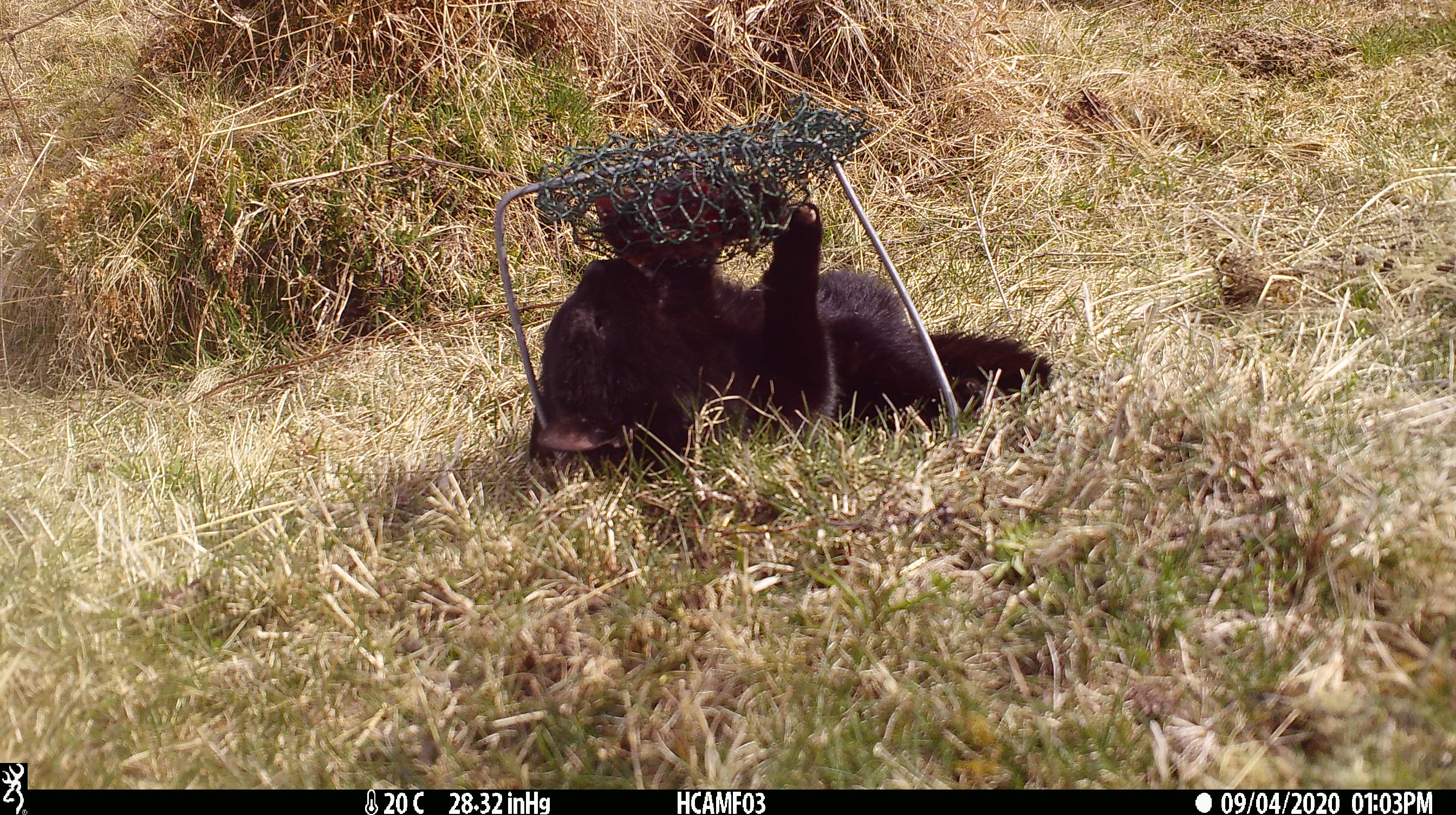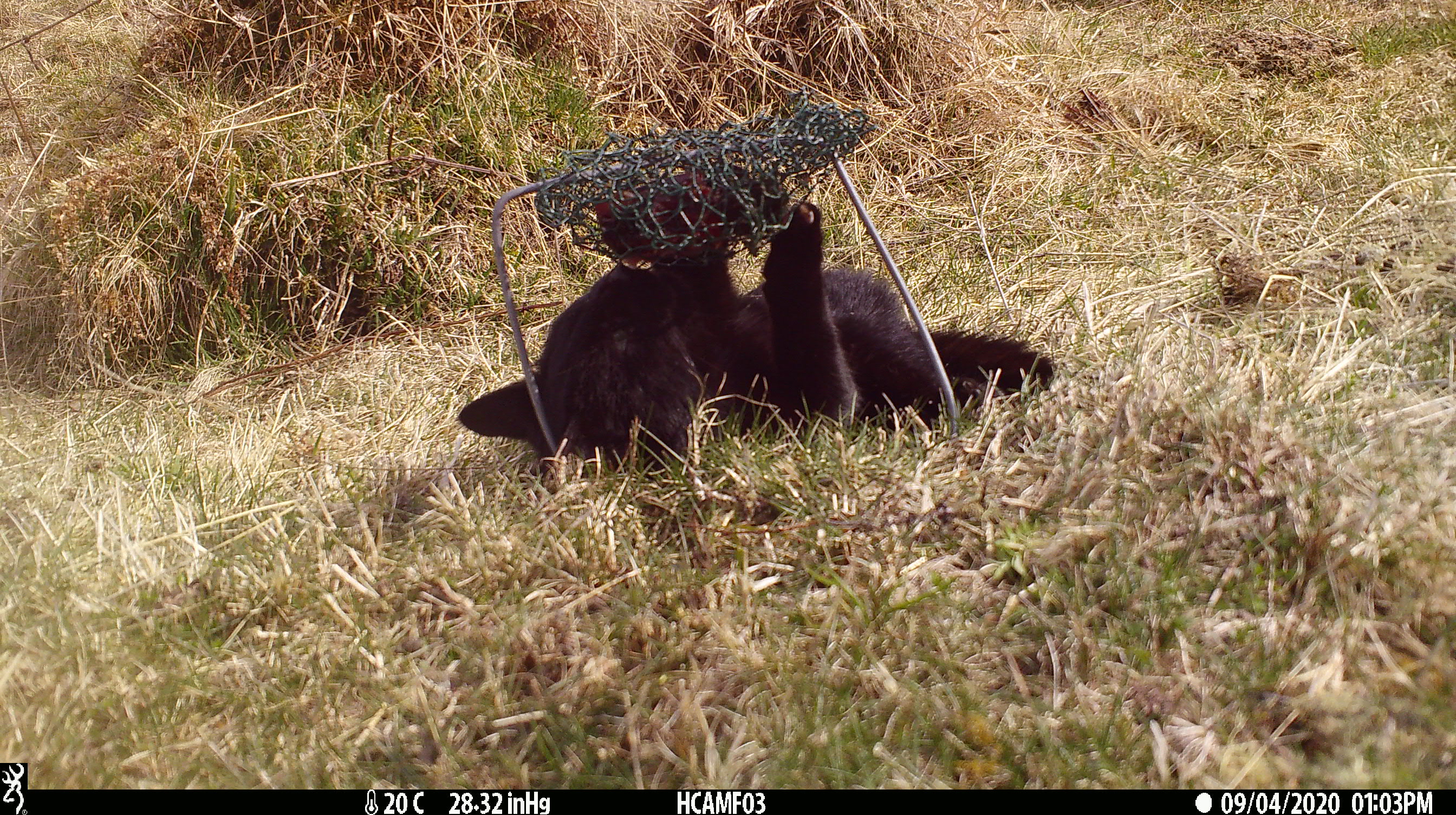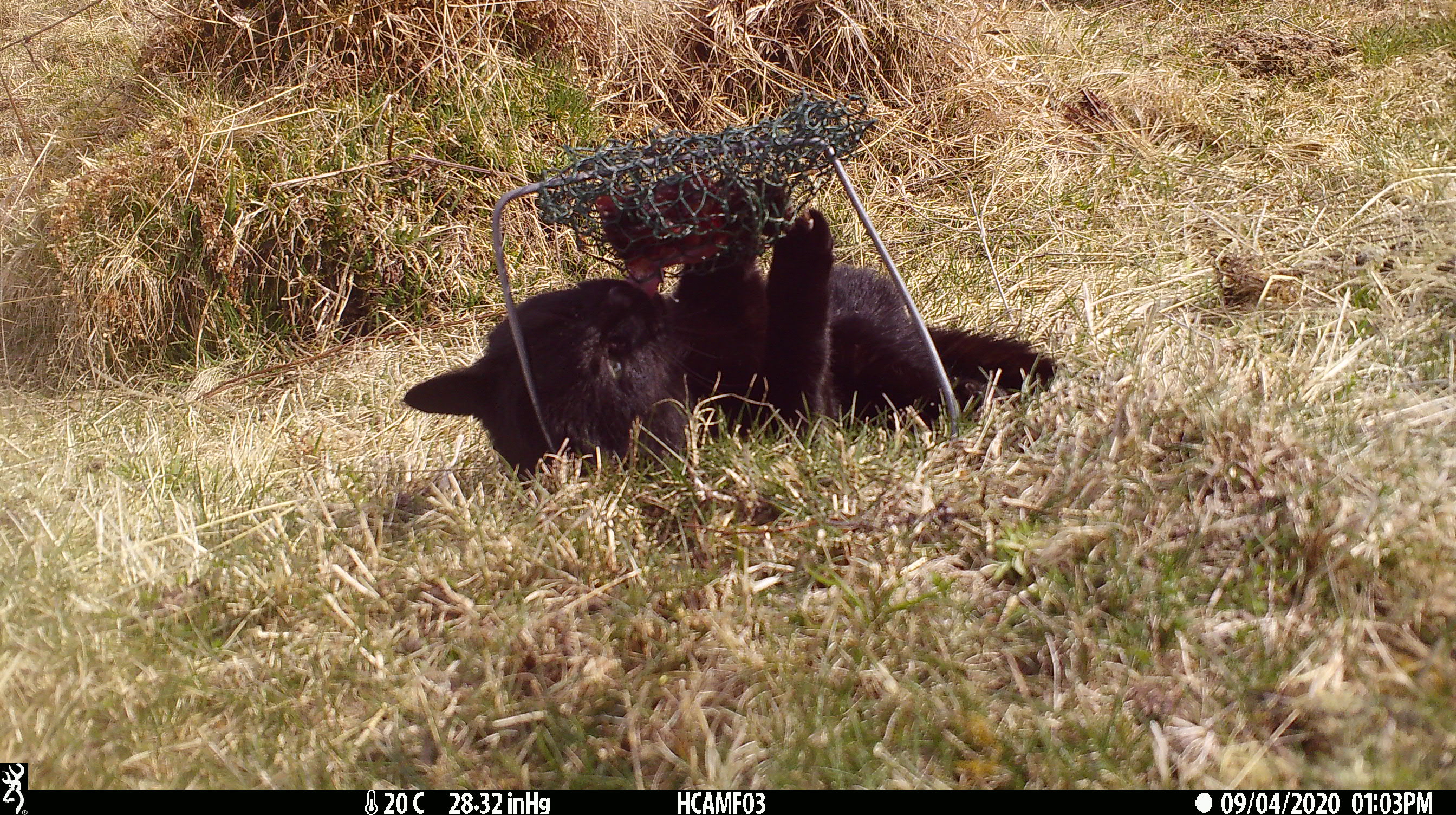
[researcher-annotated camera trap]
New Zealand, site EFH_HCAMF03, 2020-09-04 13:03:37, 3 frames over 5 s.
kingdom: Animalia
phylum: Chordata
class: Mammalia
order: Carnivora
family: Felidae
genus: Felis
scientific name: Felis catus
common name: domestic cat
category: cat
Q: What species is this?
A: Cat (domestic cat) (Felis catus).